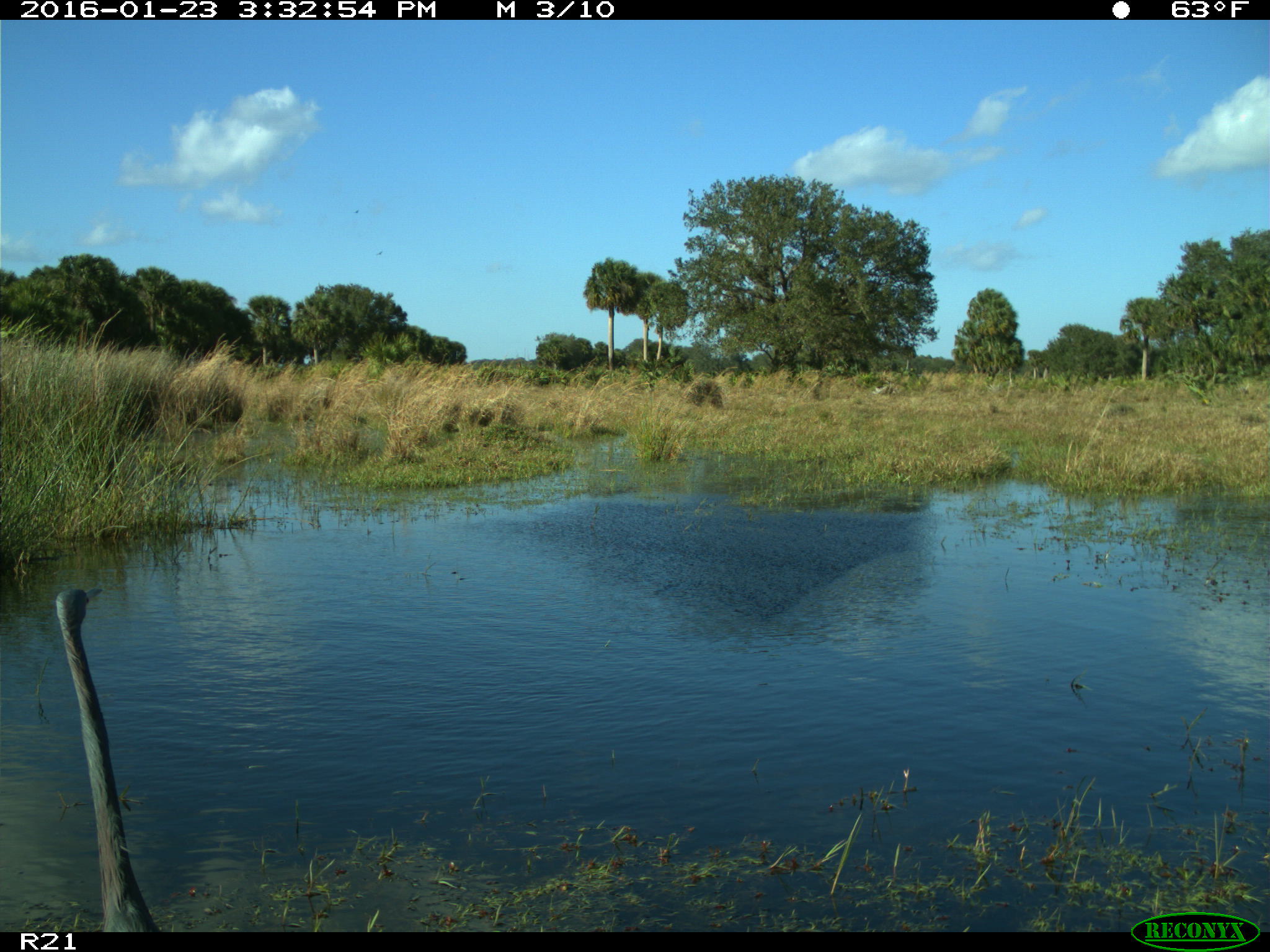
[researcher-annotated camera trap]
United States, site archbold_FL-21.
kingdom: Animalia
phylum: Chordata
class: Aves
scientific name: Aves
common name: birds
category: unidentified bird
Unidentified bird (birds) (Aves).